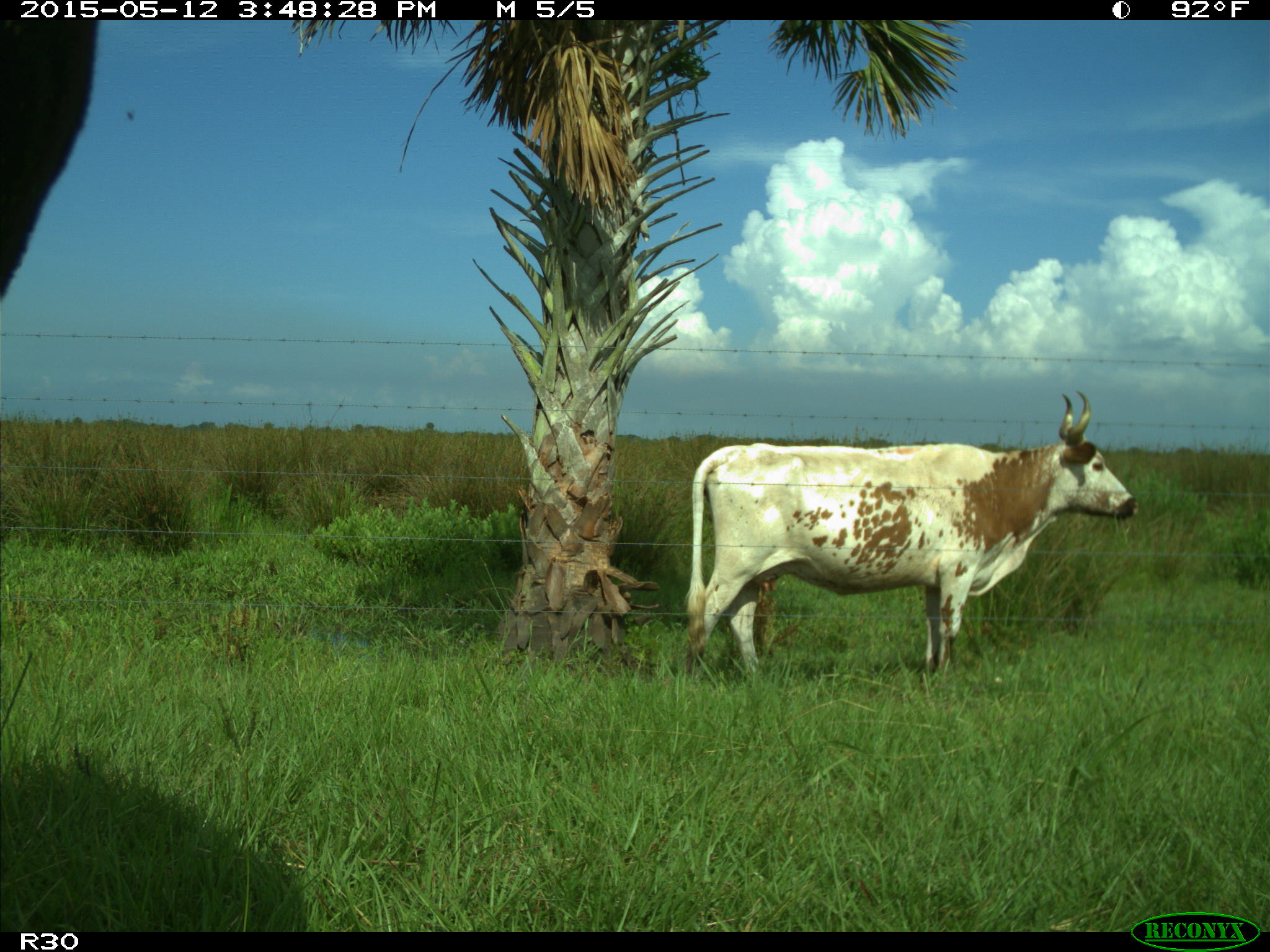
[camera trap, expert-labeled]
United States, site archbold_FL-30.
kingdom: Animalia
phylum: Chordata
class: Mammalia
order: Artiodactyla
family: Bovidae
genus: Bos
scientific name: Bos taurus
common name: domestic cow